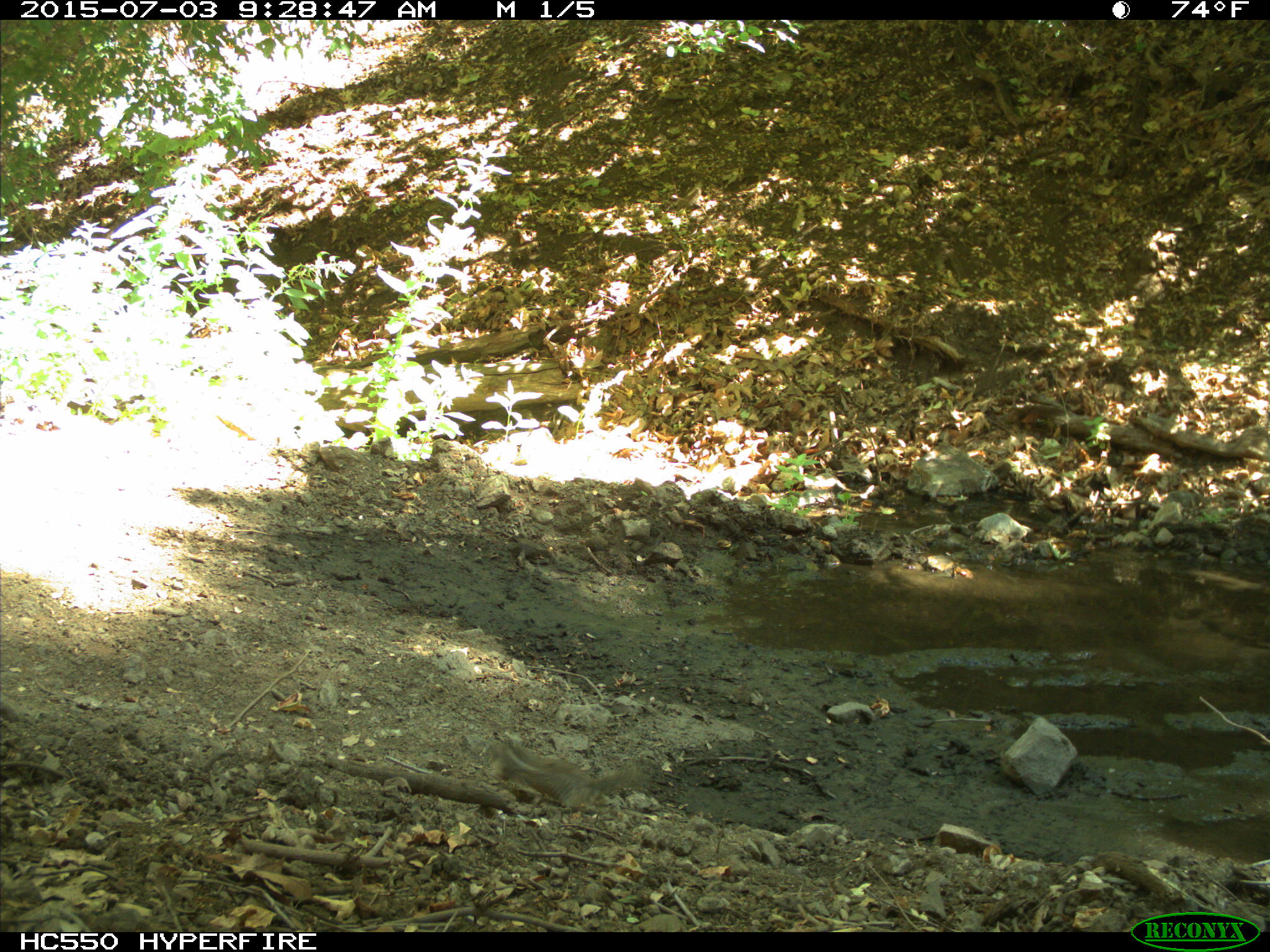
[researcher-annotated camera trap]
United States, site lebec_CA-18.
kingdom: Animalia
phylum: Chordata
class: Mammalia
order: Rodentia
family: Sciuridae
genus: Otospermophilus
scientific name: Otospermophilus beecheyi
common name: california ground squirrel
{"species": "Otospermophilus beecheyi (california ground squirrel)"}